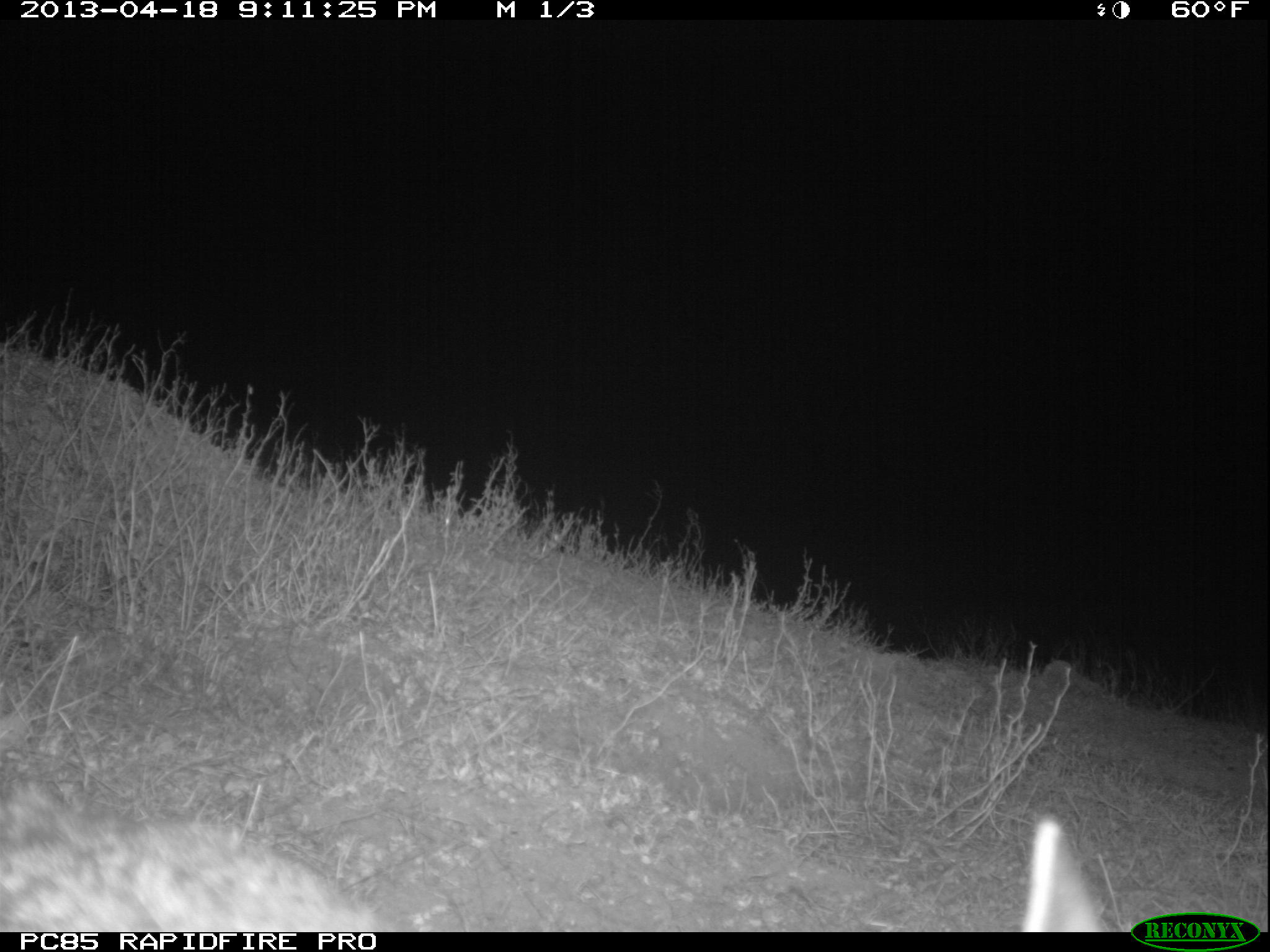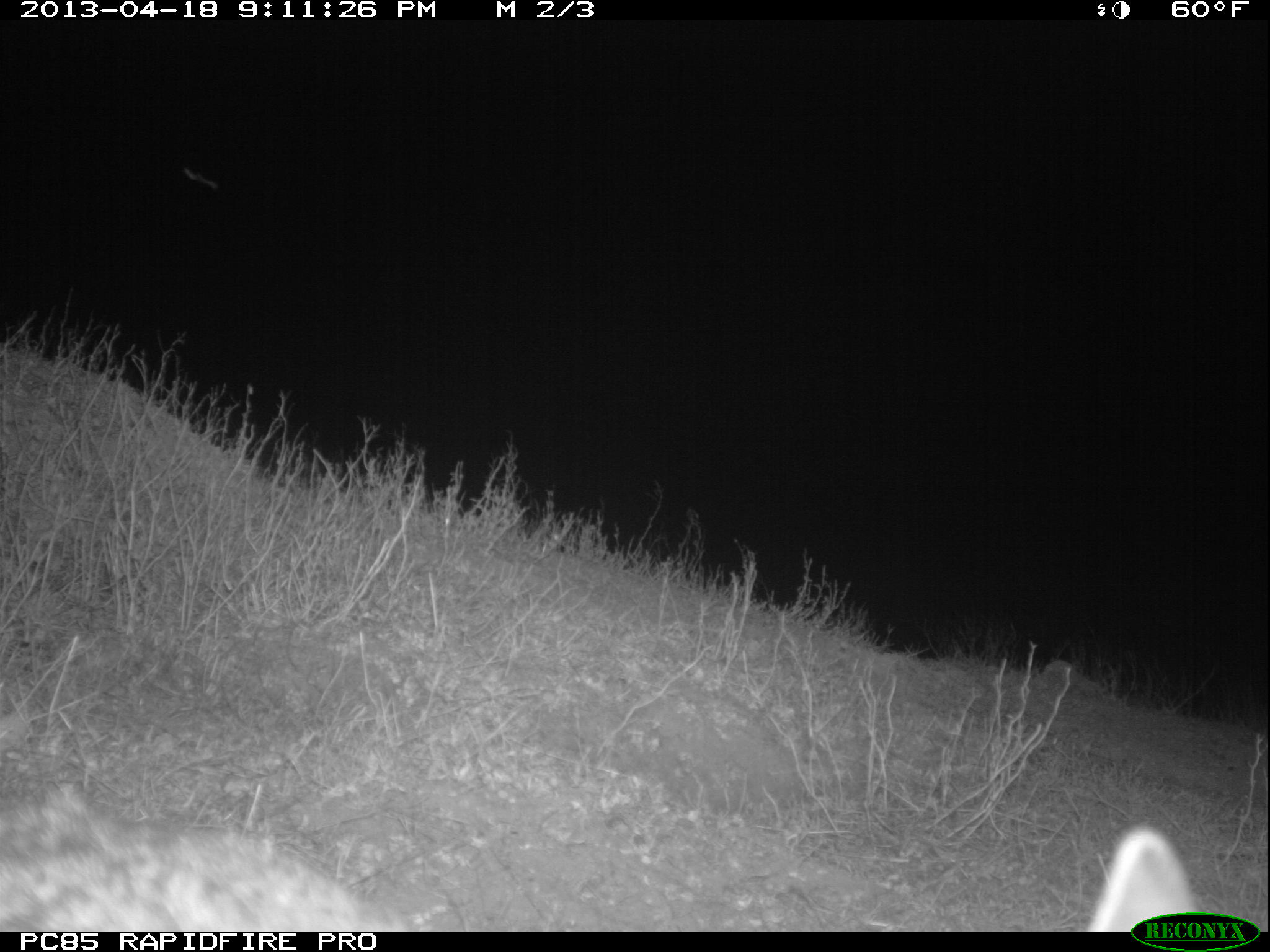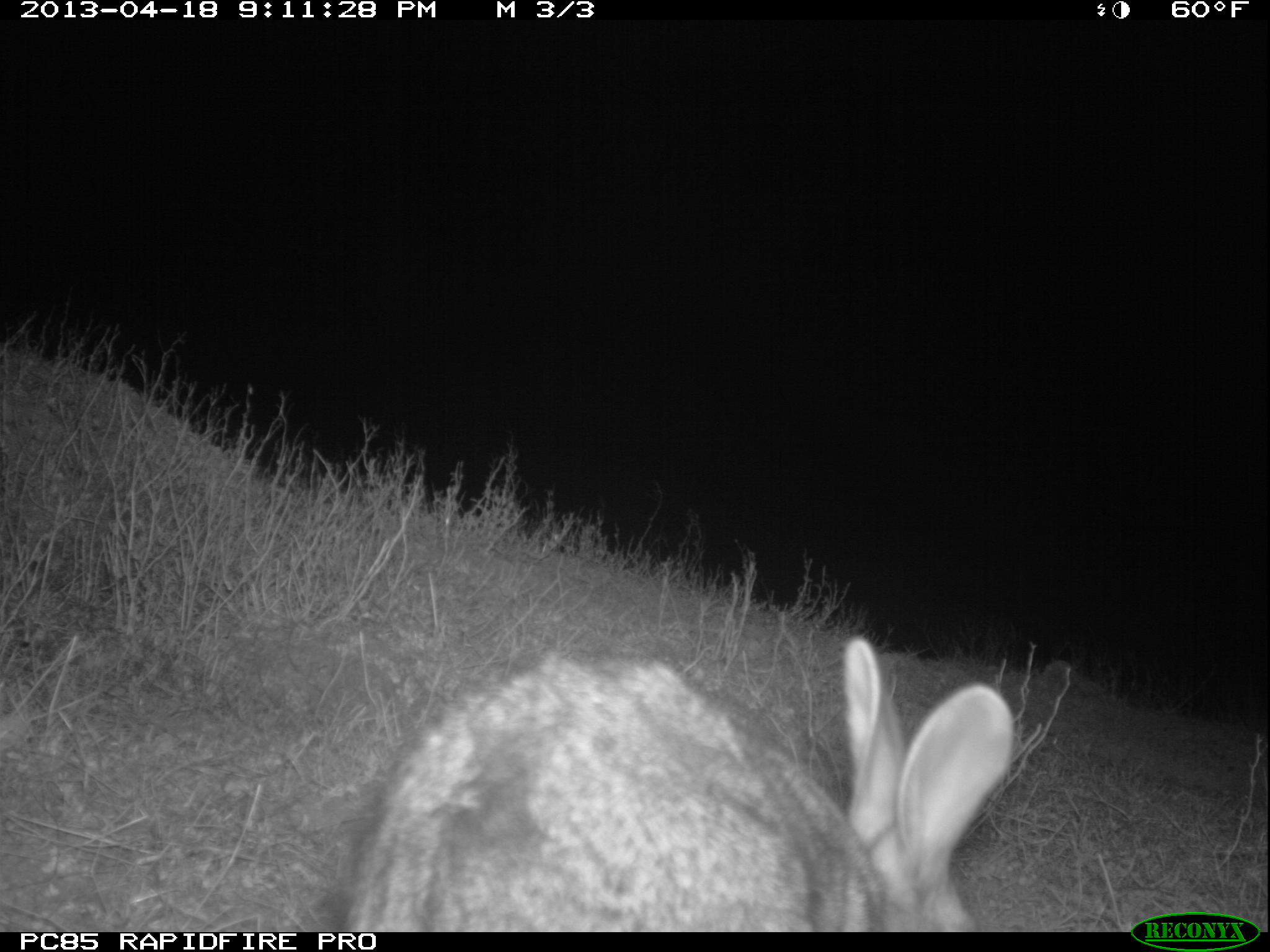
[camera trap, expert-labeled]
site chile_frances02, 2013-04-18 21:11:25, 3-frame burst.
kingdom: Animalia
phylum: Chordata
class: Mammalia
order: Lagomorpha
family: Leporidae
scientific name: Leporidae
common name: rabbits and hares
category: rabbit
Rabbit (rabbits and hares) (Leporidae).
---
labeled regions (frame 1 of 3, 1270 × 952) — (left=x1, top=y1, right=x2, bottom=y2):
rabbit: (left=0, top=794, right=1108, bottom=931)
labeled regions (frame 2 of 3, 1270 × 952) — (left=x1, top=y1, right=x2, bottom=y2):
rabbit: (left=0, top=814, right=1196, bottom=910)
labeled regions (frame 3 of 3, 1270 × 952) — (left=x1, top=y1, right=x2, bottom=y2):
rabbit: (left=309, top=641, right=1017, bottom=932)